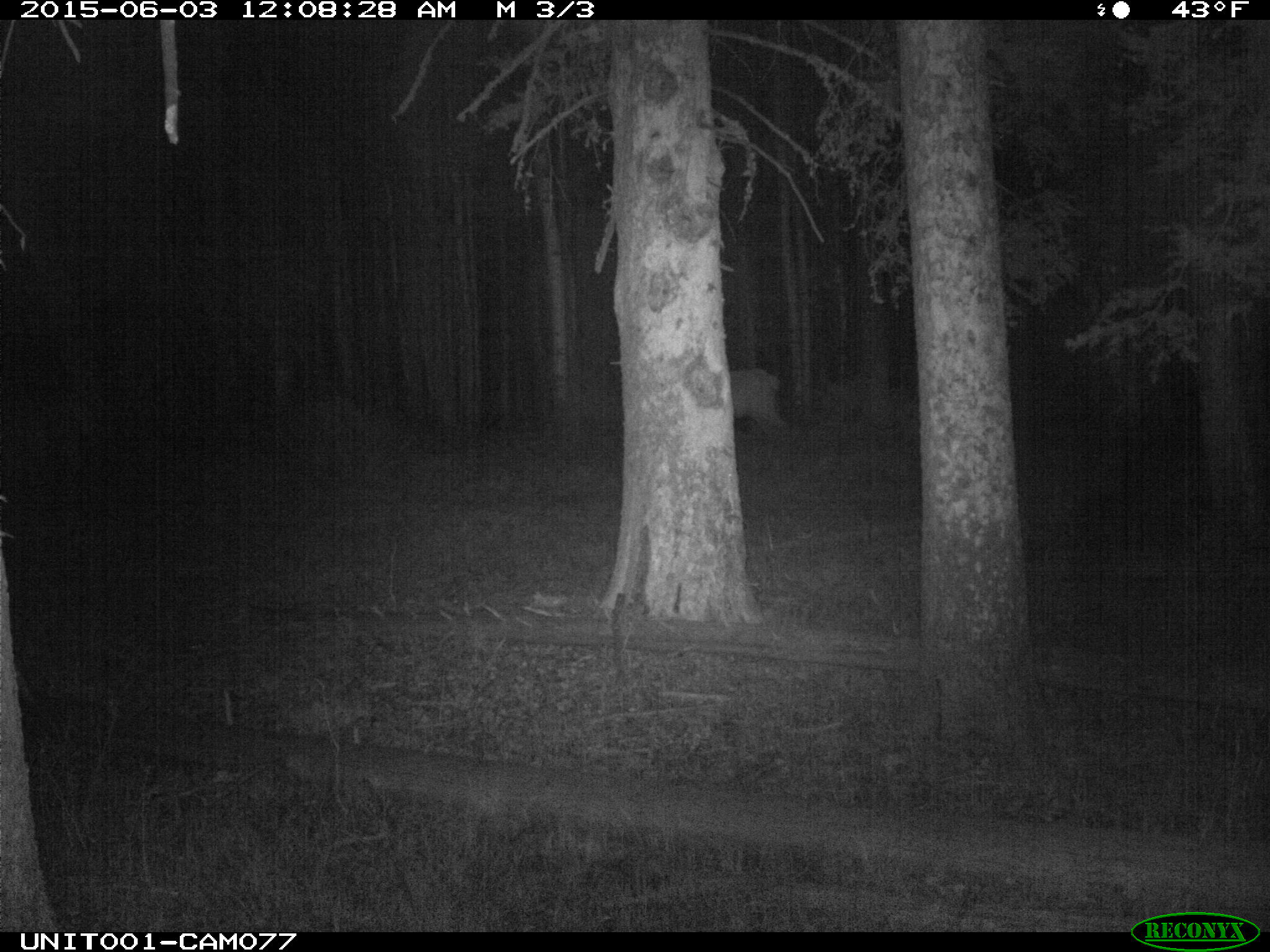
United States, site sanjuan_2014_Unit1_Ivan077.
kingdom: Animalia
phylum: Chordata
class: Mammalia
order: Artiodactyla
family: Cervidae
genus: Cervus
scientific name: Cervus elaphus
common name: red deer